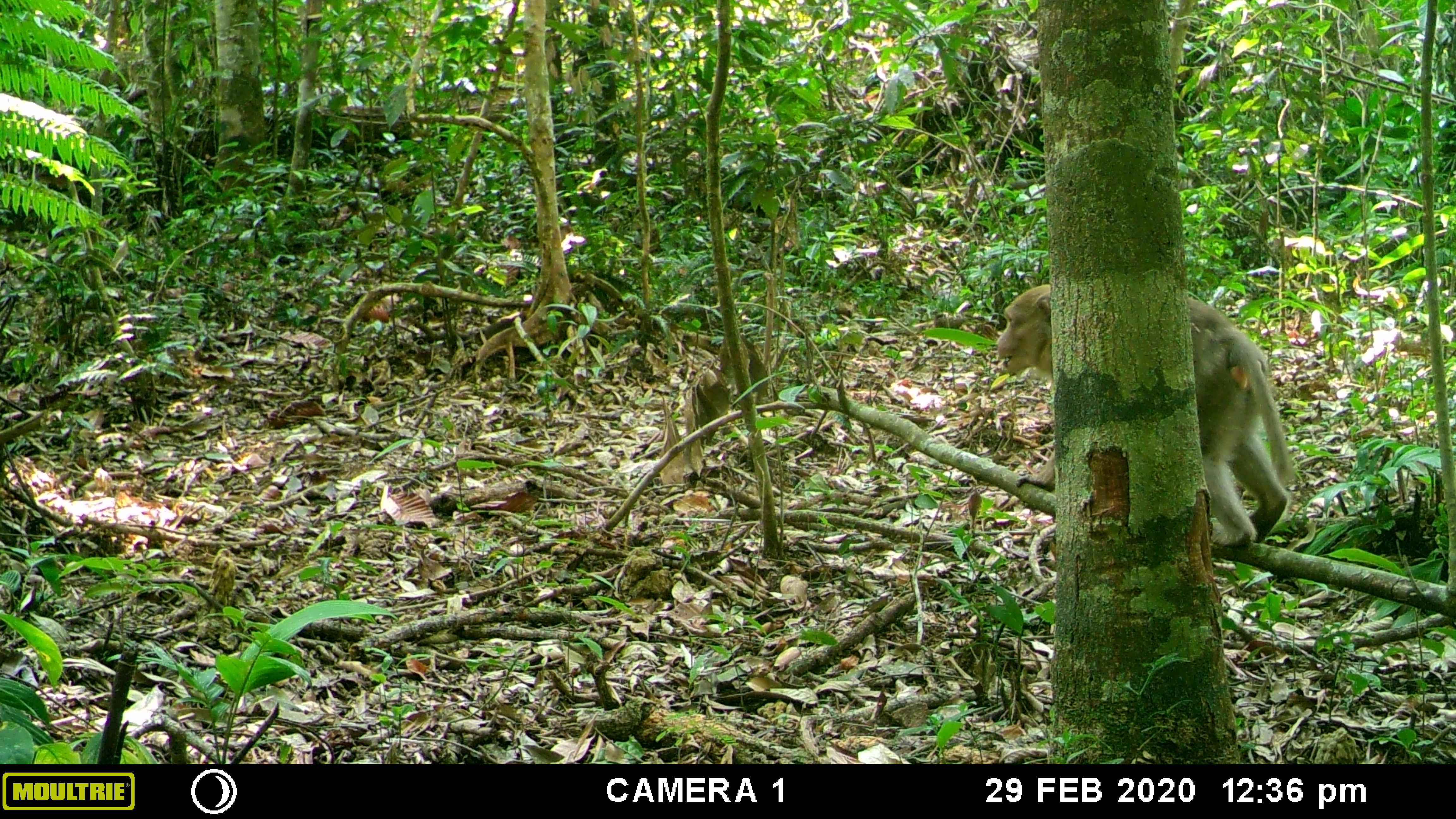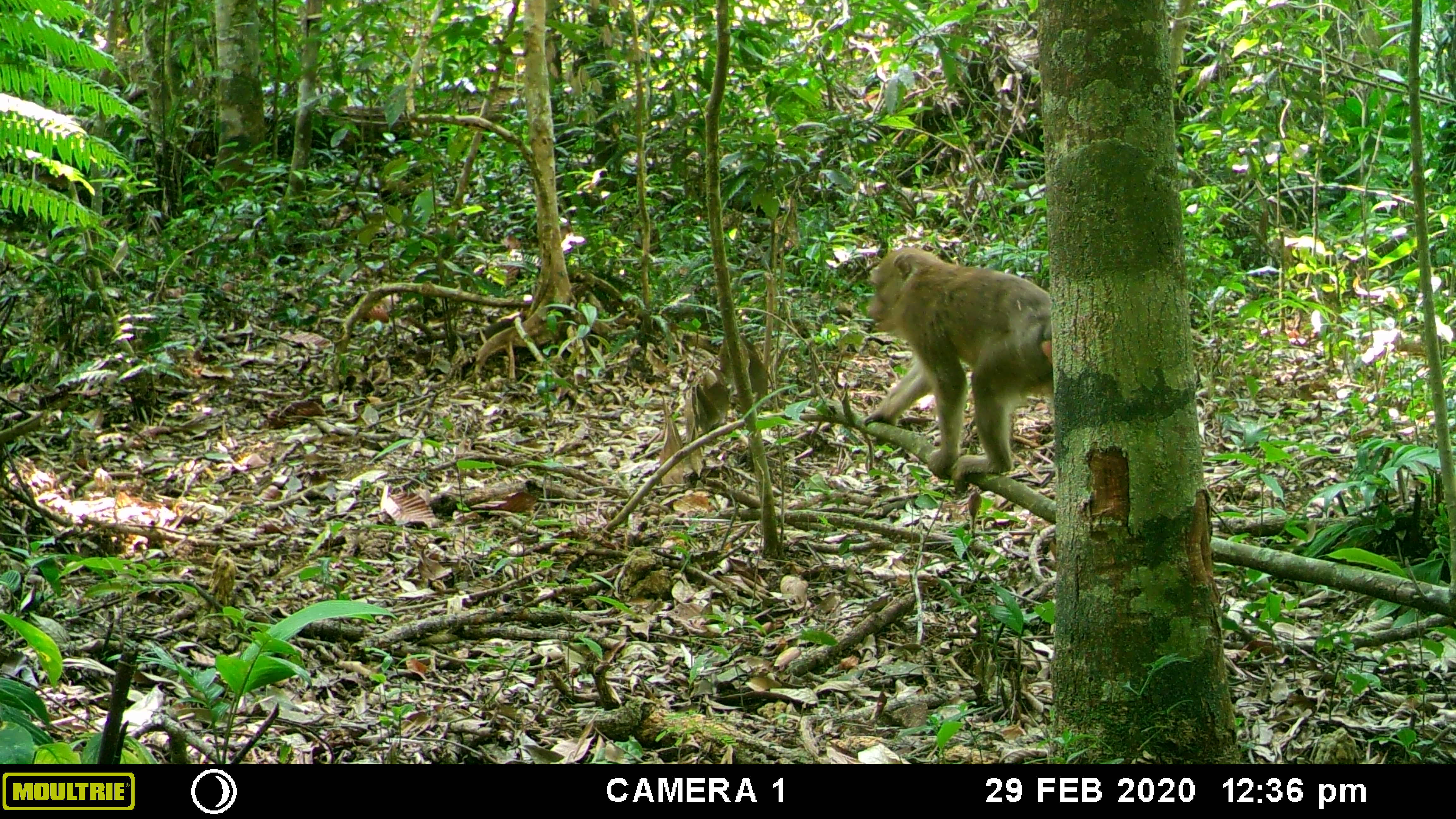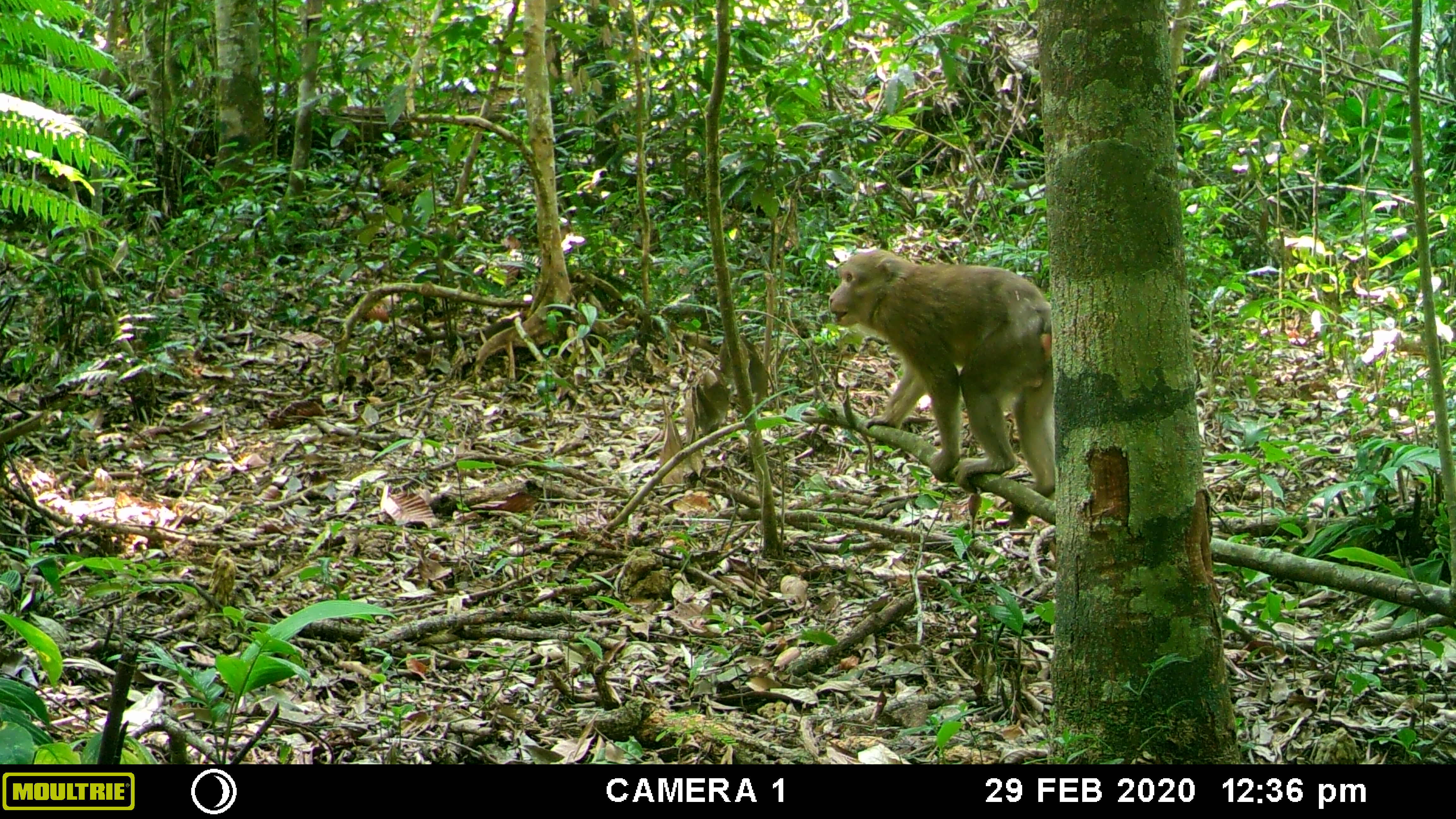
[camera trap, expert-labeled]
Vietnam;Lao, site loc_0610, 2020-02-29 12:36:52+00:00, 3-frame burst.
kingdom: Animalia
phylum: Chordata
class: Mammalia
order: Primates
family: Cercopithecidae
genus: Macaca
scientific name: Macaca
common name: macaques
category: assam or rhesus macaque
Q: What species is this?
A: Assam or rhesus macaque (macaques) (Macaca).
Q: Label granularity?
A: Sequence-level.